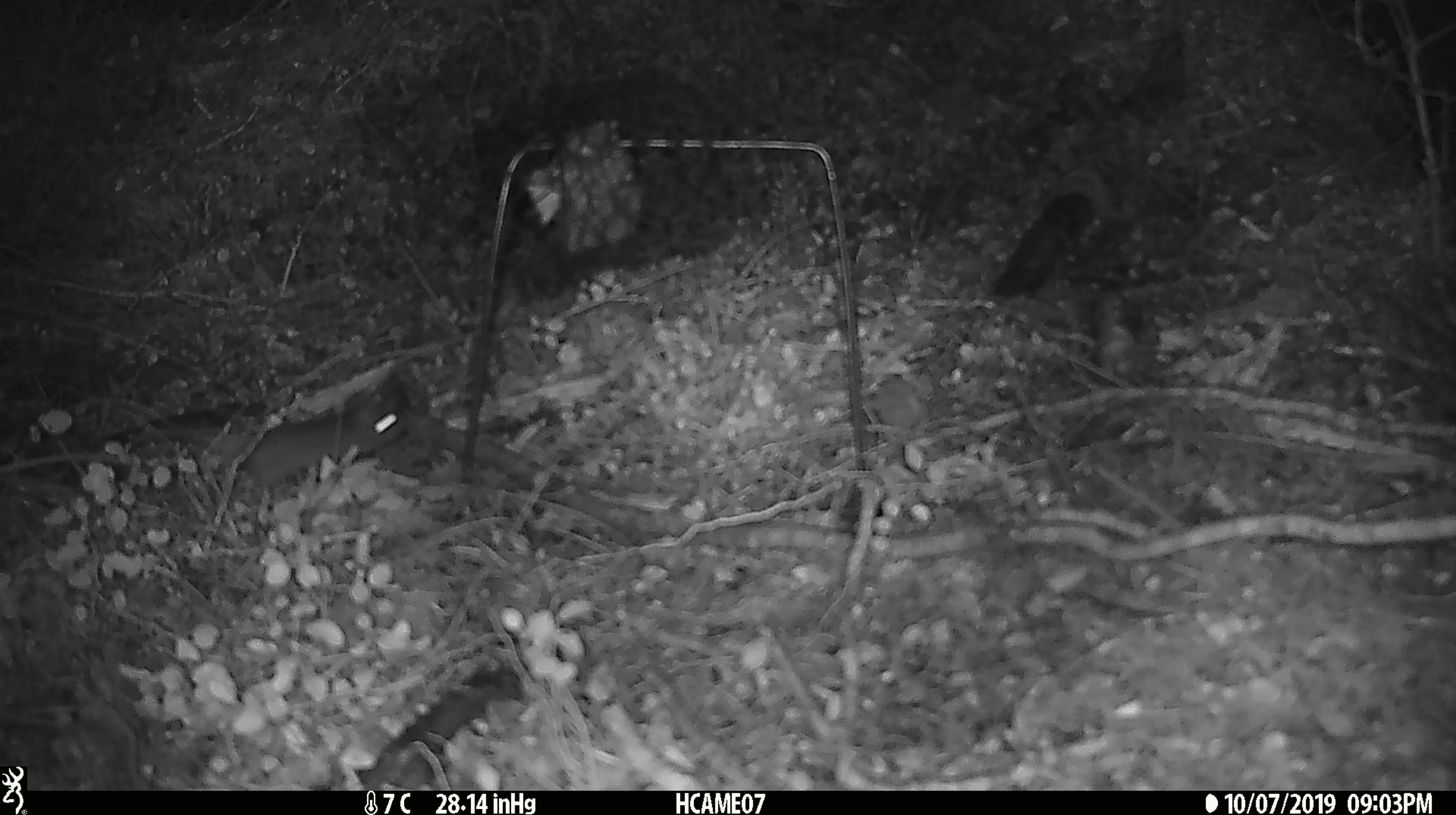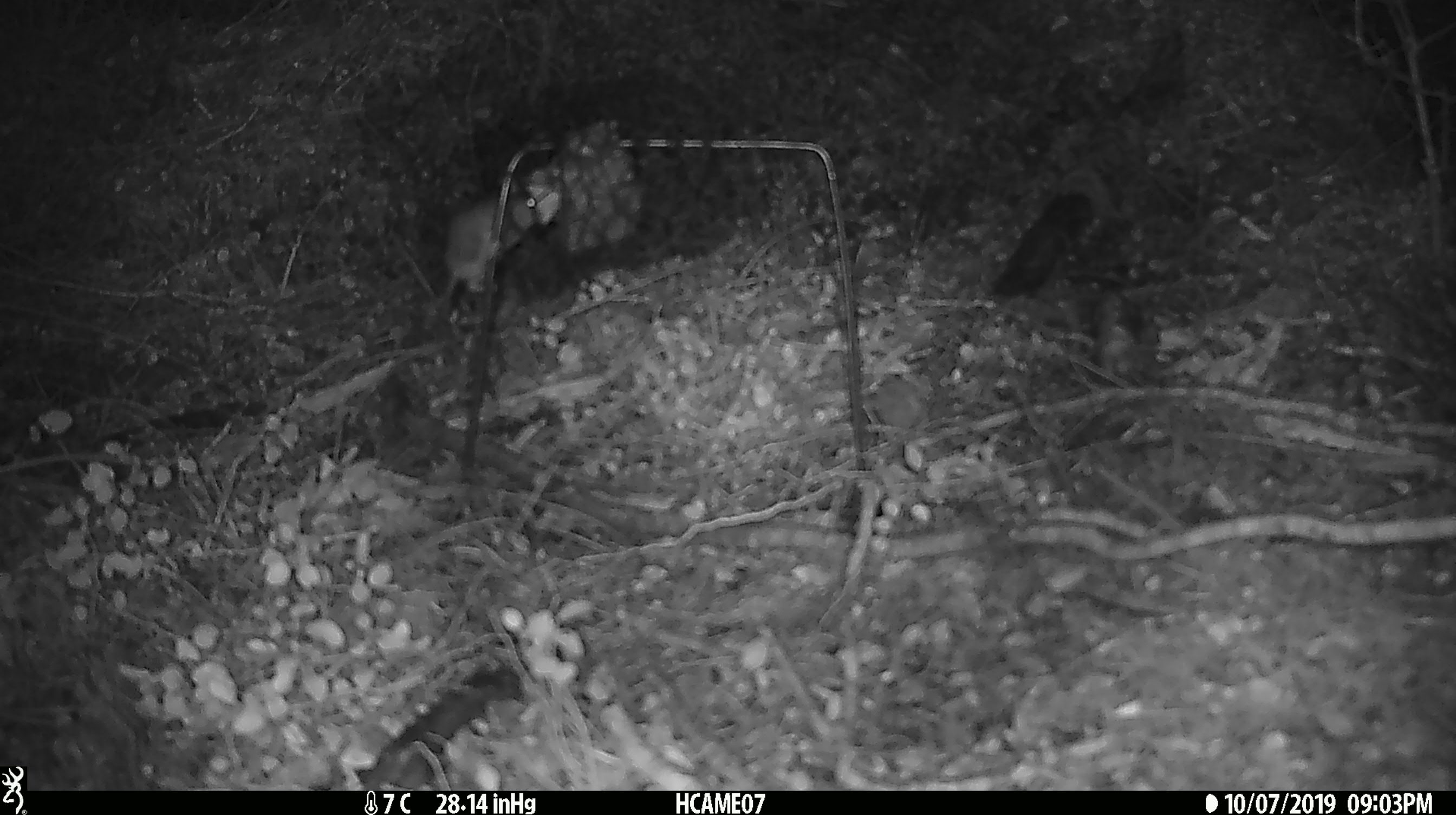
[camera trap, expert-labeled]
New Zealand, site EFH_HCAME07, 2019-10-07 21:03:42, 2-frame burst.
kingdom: Animalia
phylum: Chordata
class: Mammalia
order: Rodentia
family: Muridae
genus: Mus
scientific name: Mus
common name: mouse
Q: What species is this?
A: Mouse (Mus).